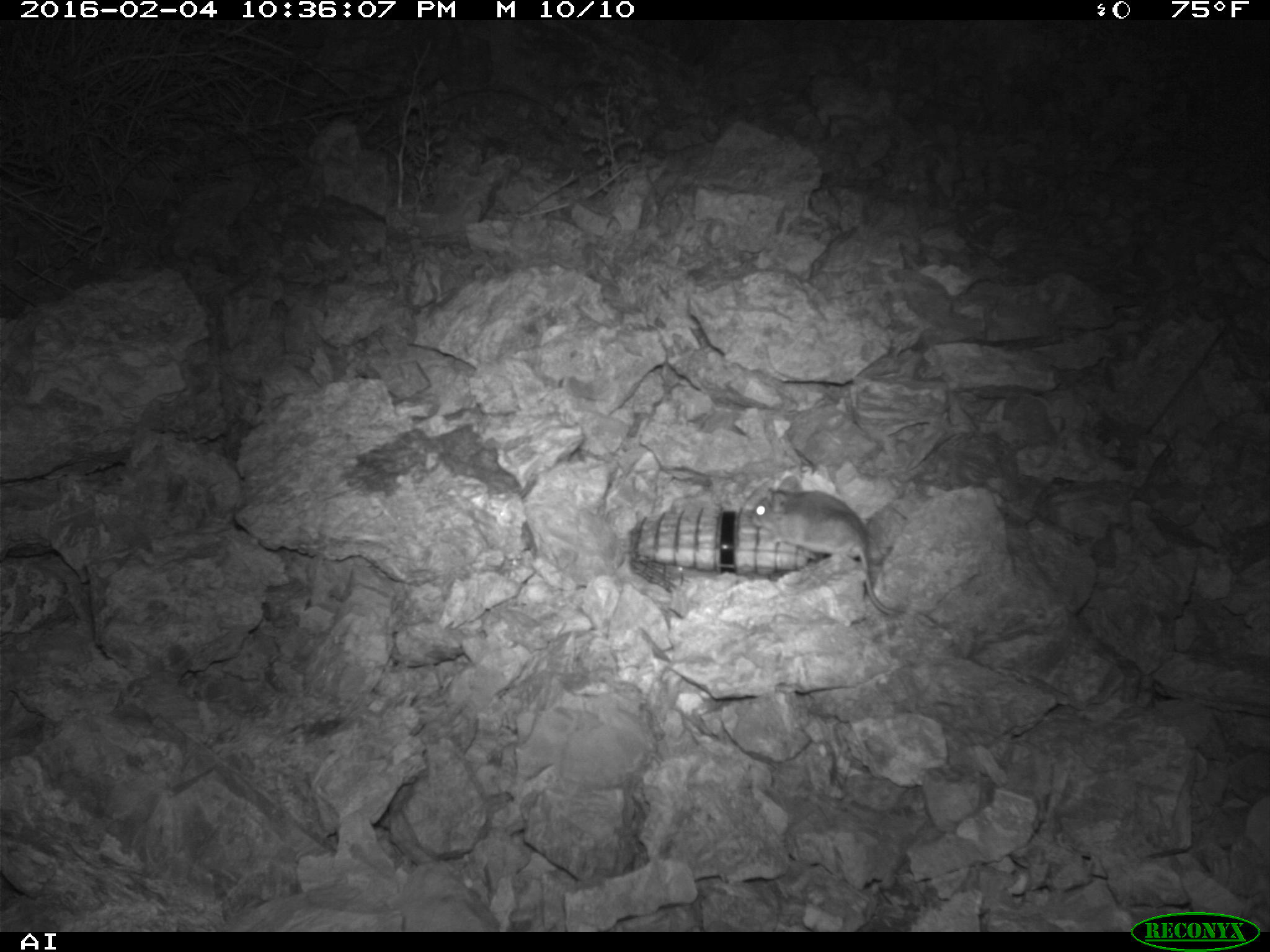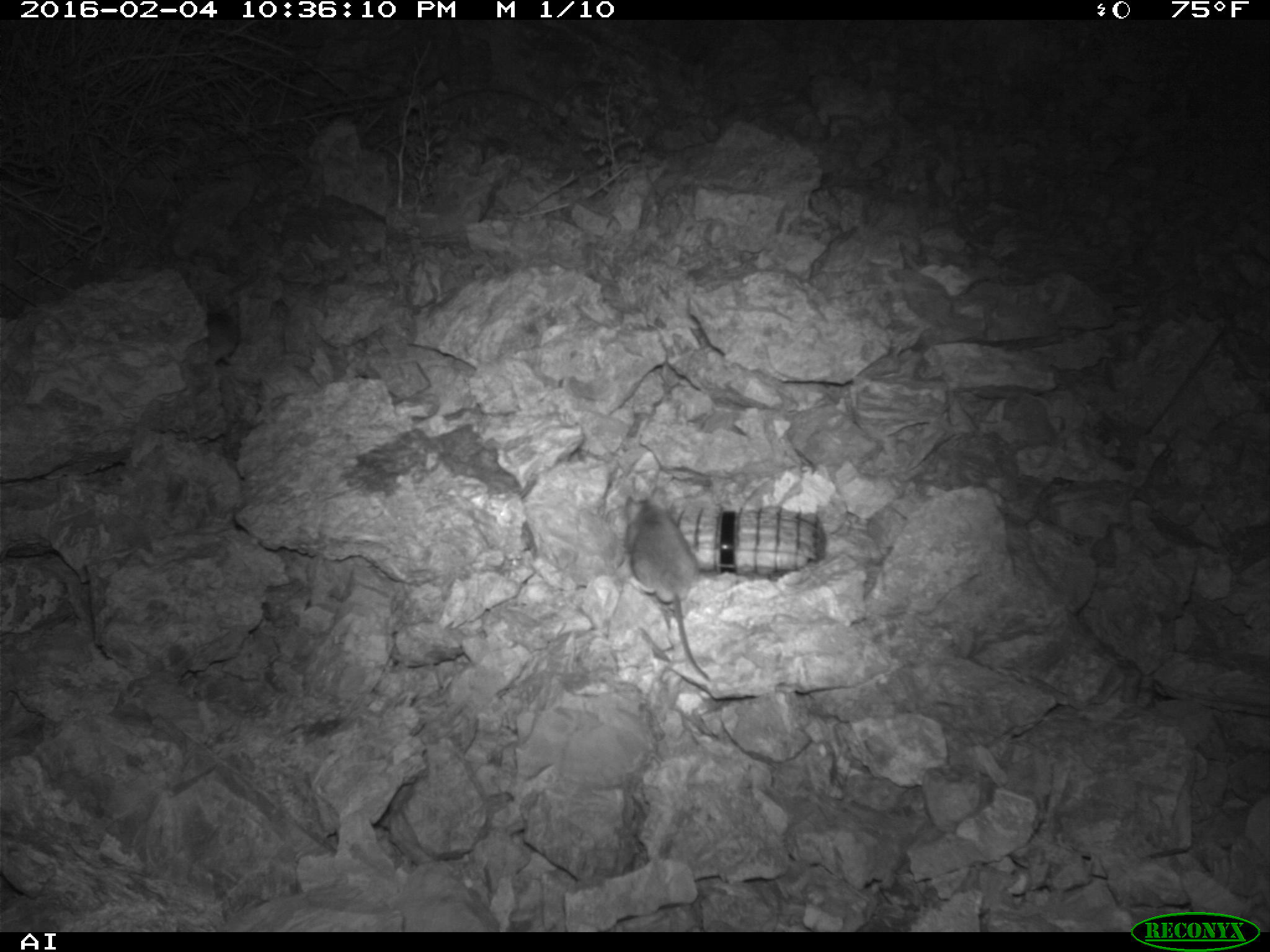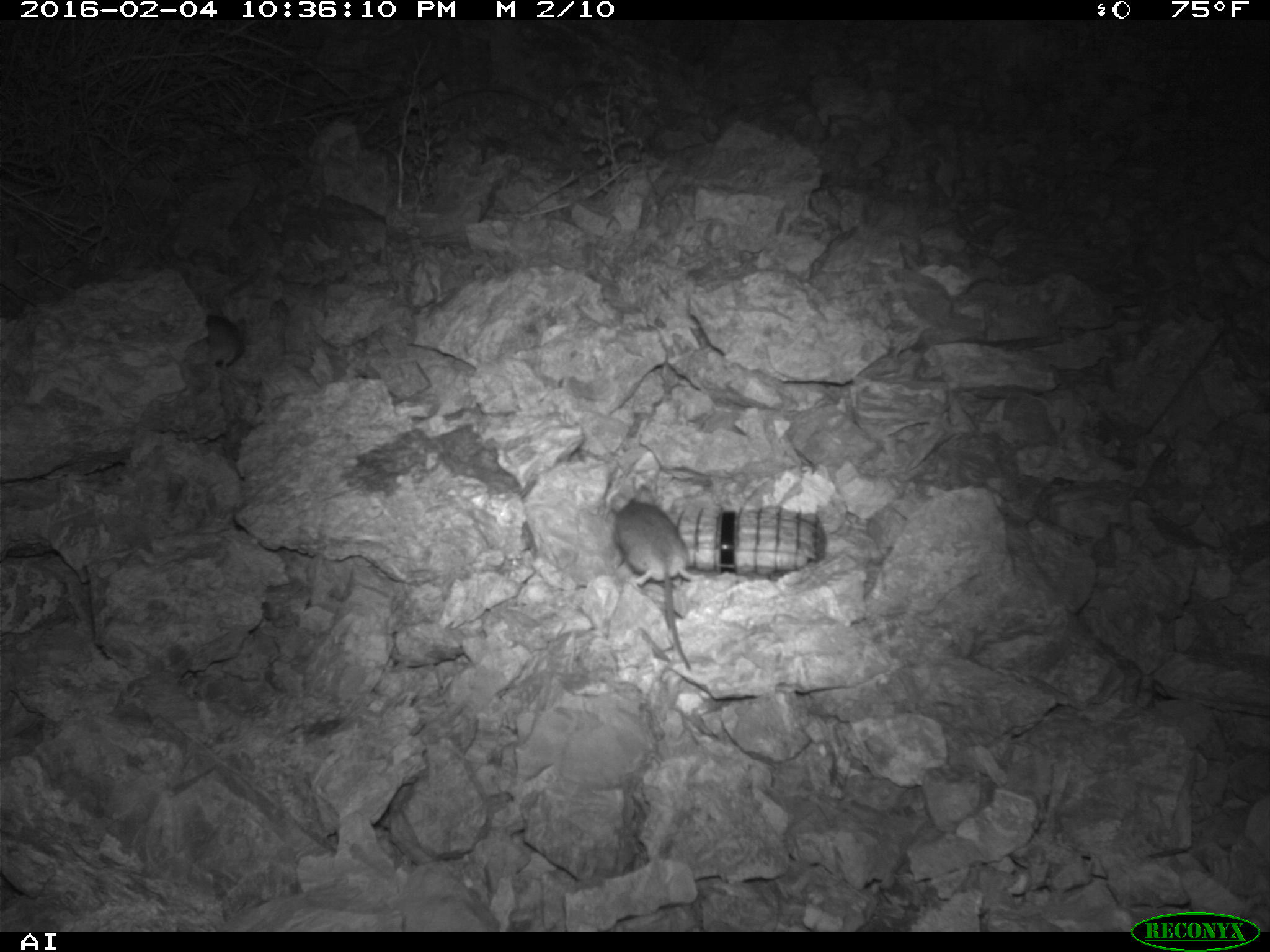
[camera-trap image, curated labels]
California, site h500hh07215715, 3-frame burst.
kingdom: Animalia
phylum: Chordata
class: Mammalia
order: Rodentia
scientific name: Rodentia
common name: rodent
Rodent (Rodentia).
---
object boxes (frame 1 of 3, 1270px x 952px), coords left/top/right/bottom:
rodent: 752/475/899/615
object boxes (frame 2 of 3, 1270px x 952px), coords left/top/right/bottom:
rodent: 623/488/707/681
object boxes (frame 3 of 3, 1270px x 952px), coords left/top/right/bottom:
rodent: 610/483/705/674; 205/303/242/372